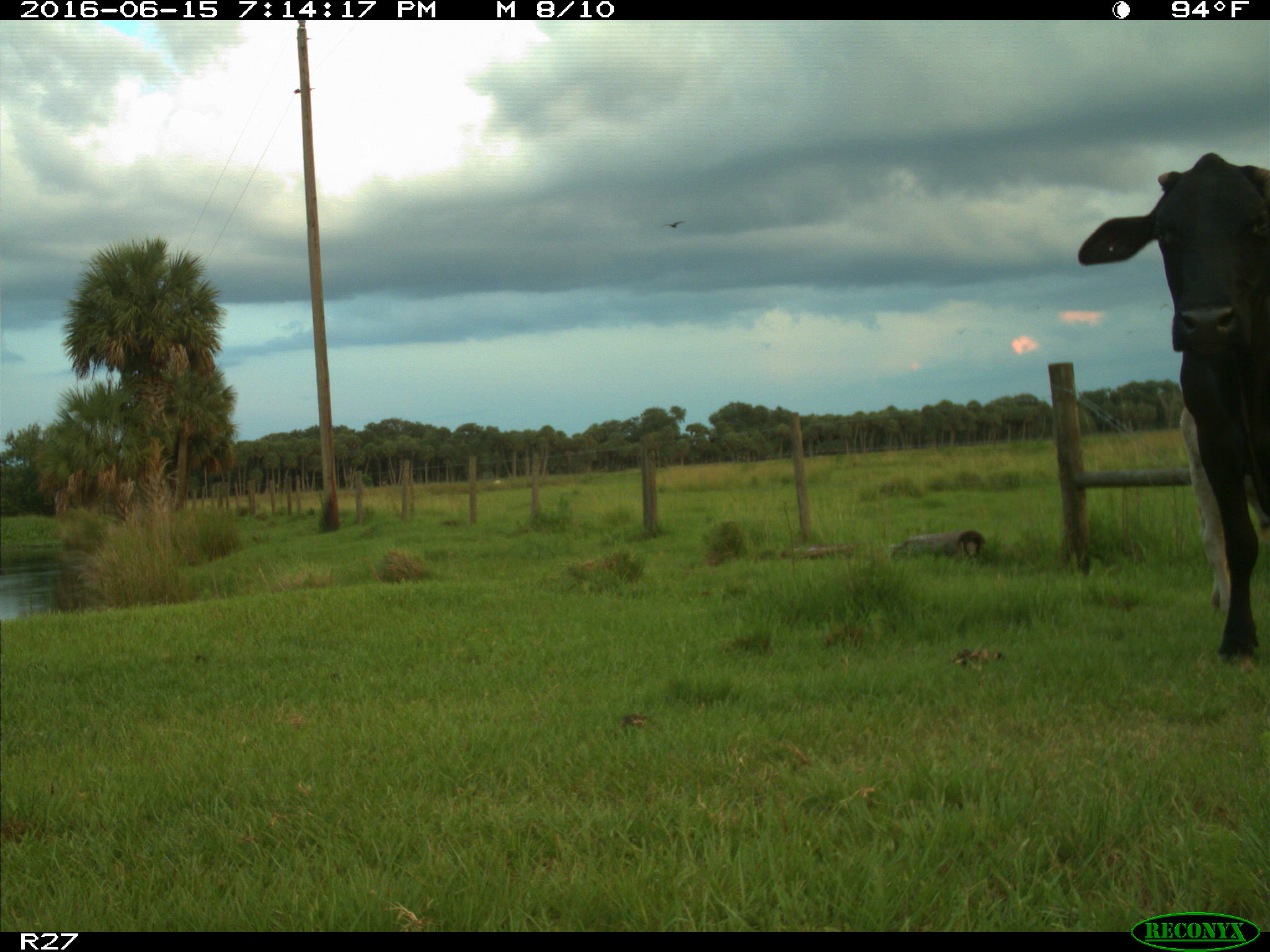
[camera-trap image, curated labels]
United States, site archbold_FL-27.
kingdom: Animalia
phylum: Chordata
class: Mammalia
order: Artiodactyla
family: Bovidae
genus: Bos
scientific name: Bos taurus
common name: domestic cow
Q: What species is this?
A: Bos taurus (domestic cow).